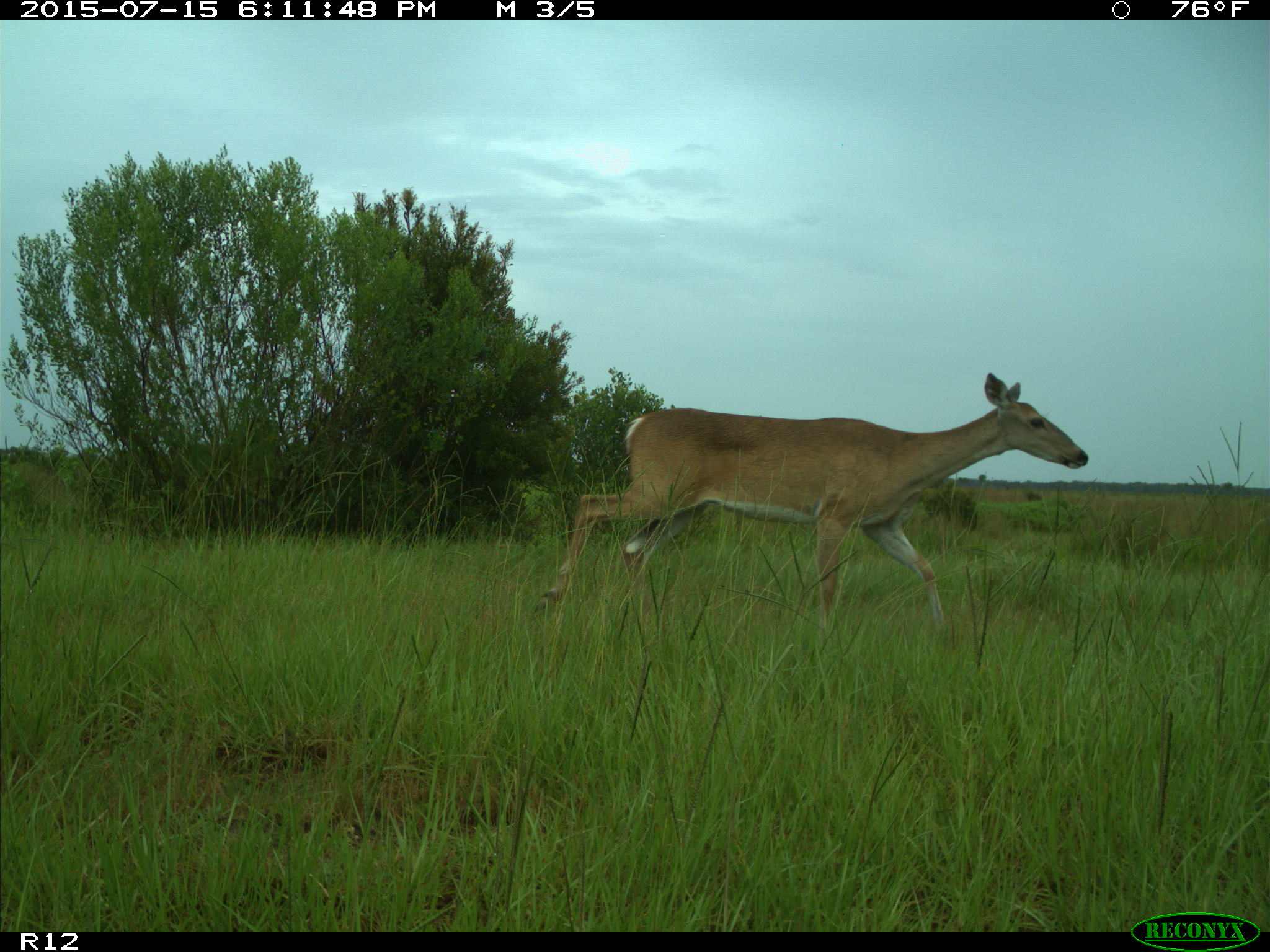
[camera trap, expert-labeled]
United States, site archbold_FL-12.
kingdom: Animalia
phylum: Chordata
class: Mammalia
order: Artiodactyla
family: Cervidae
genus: Odocoileus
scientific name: Odocoileus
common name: deer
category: unidentified deer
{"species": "unidentified deer (deer) (Odocoileus)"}